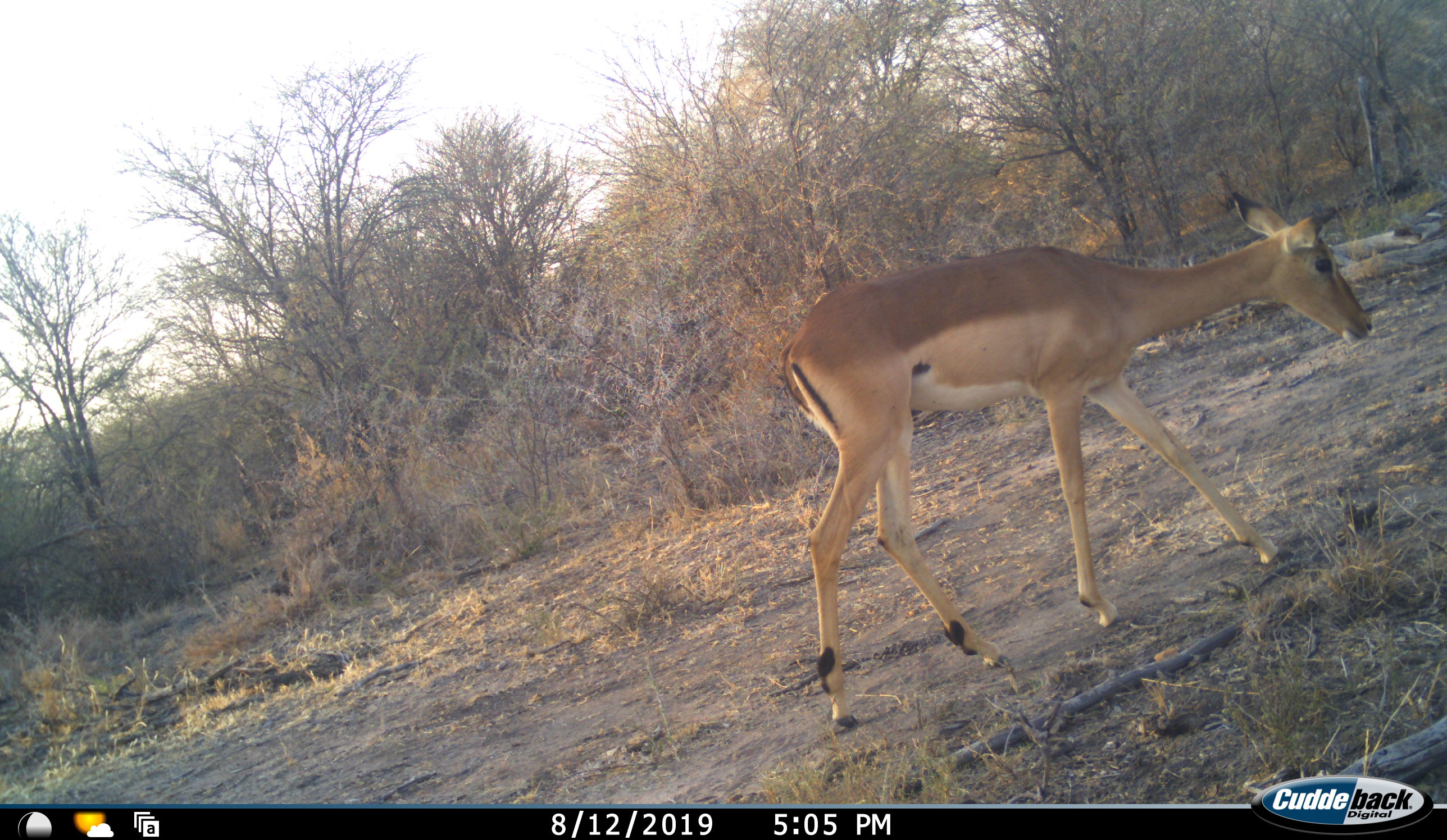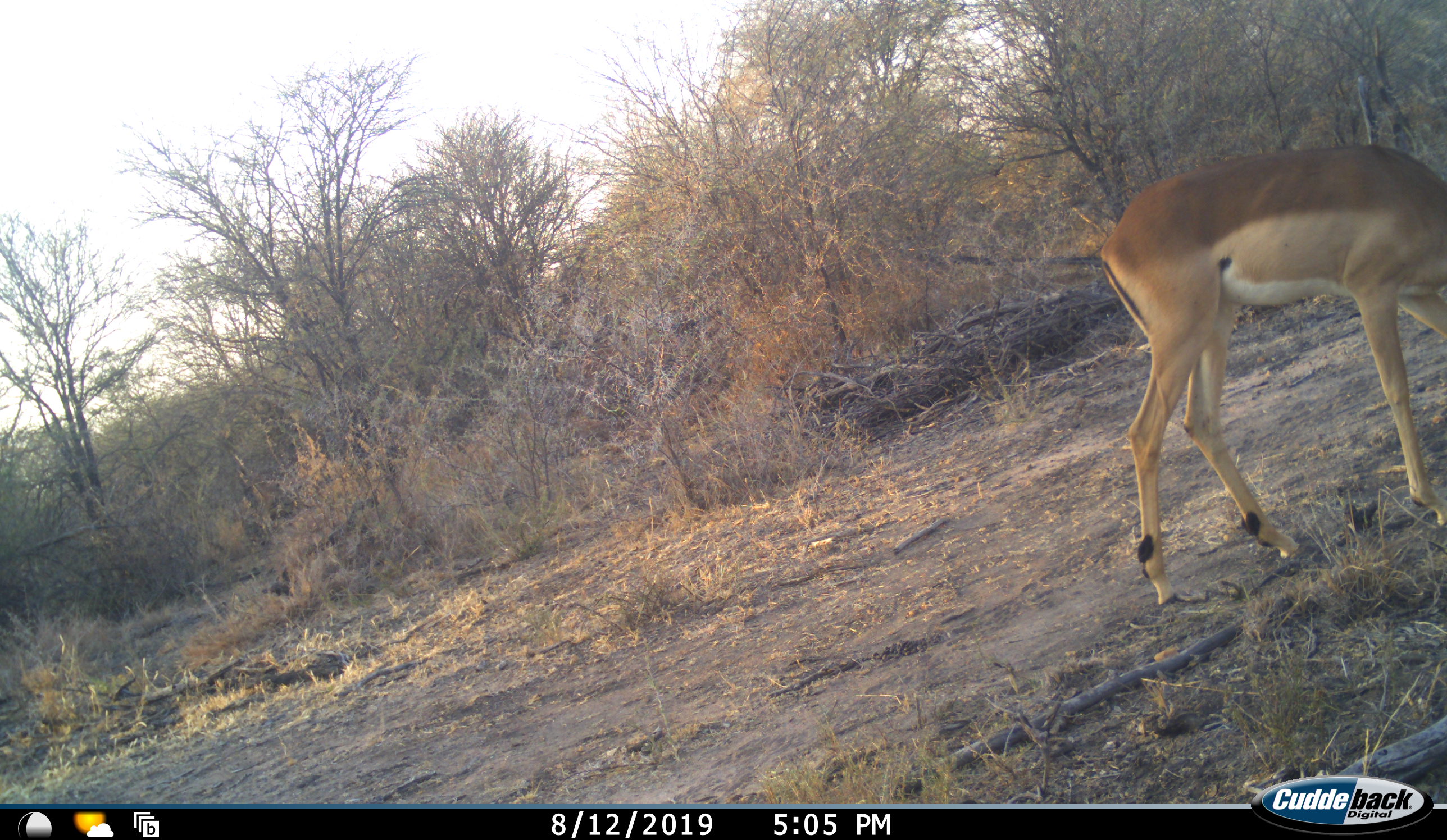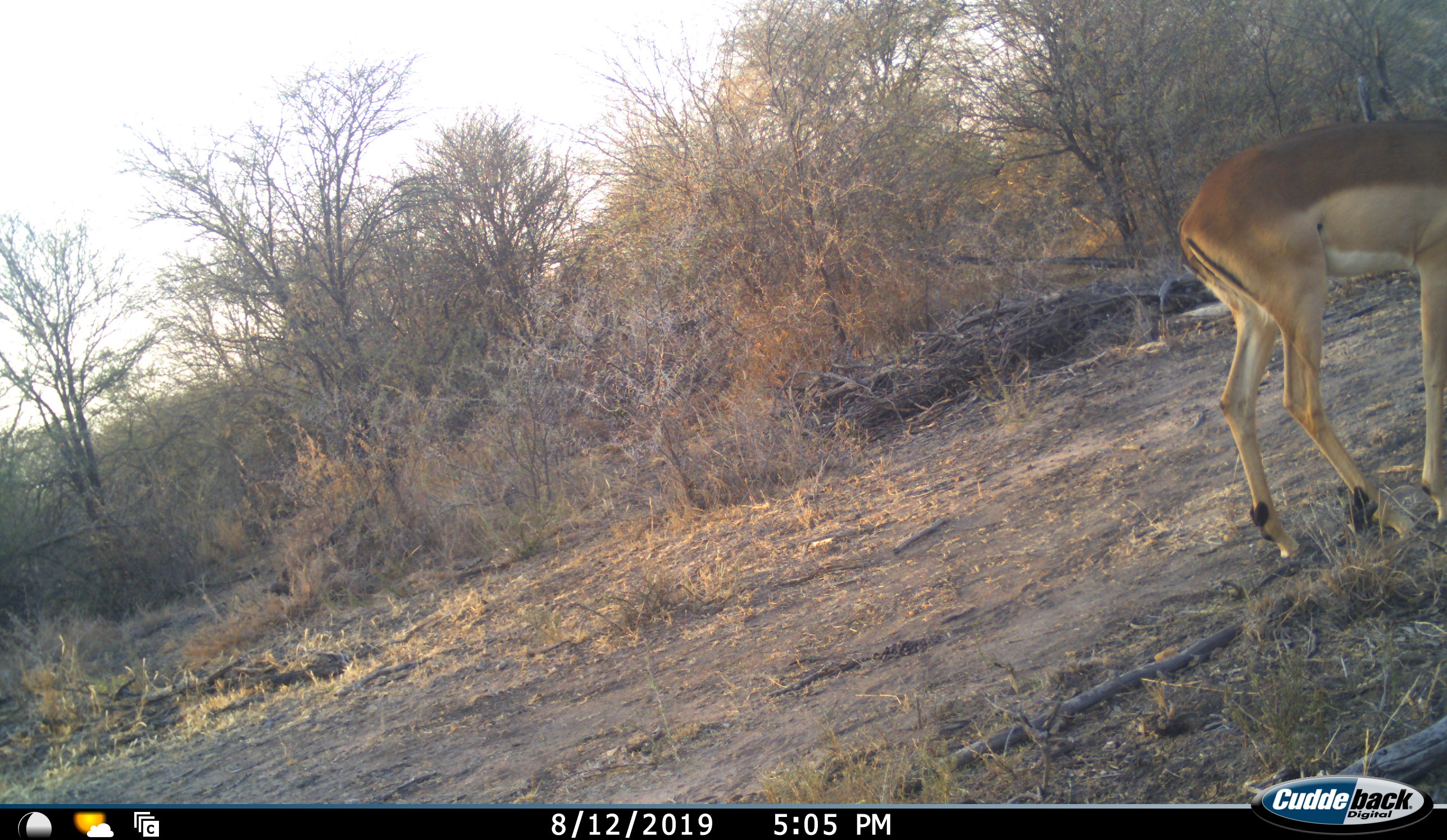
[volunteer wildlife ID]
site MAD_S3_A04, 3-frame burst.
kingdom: Animalia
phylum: Chordata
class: Mammalia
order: Artiodactyla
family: Bovidae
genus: Aepyceros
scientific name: Aepyceros melampus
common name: impala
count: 1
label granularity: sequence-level